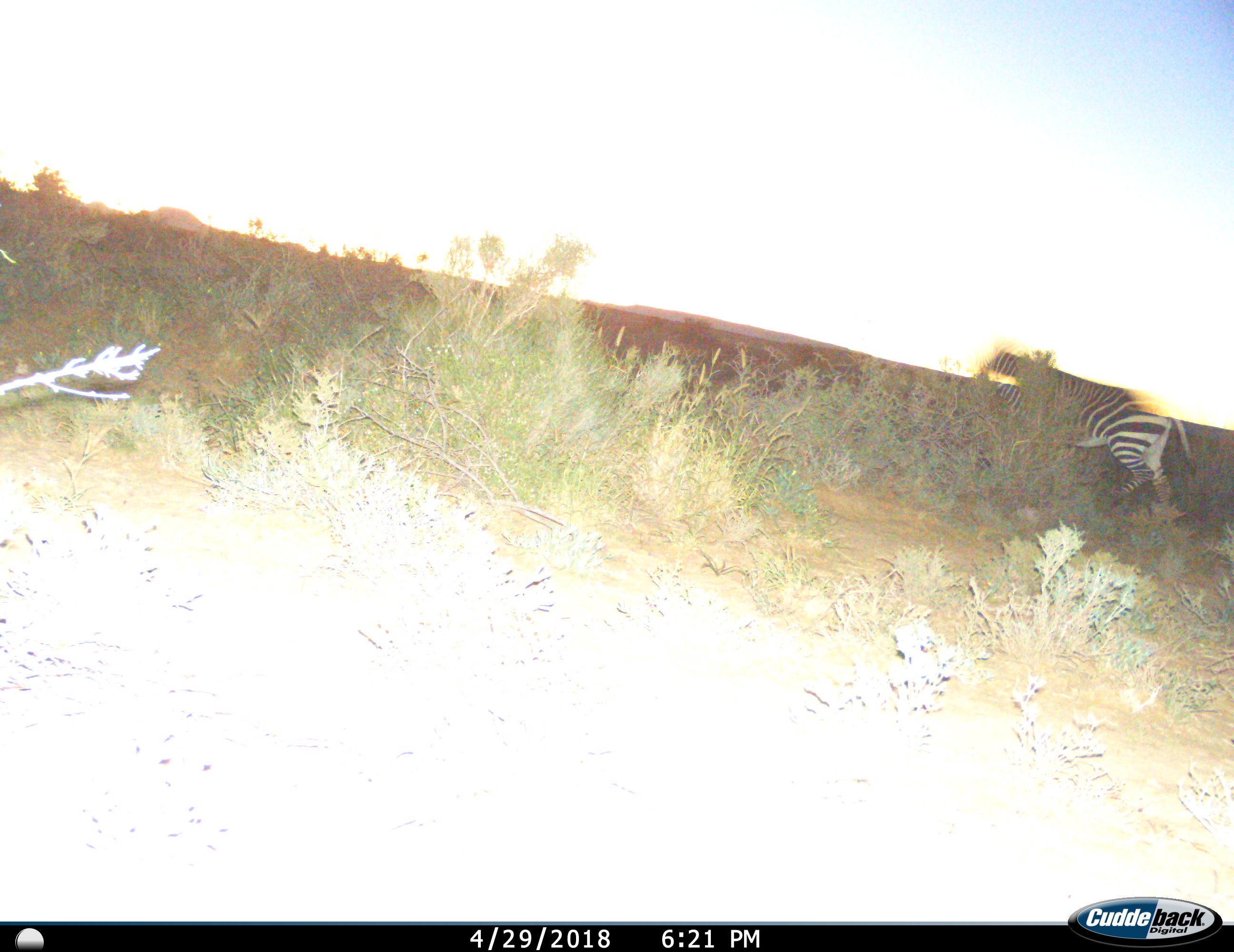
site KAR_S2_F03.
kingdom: Animalia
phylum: Chordata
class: Mammalia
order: Perissodactyla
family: Equidae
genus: Equus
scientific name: Equus zebra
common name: mountain zebra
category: zebramountain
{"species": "zebramountain (mountain zebra) (Equus zebra)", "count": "1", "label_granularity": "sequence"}